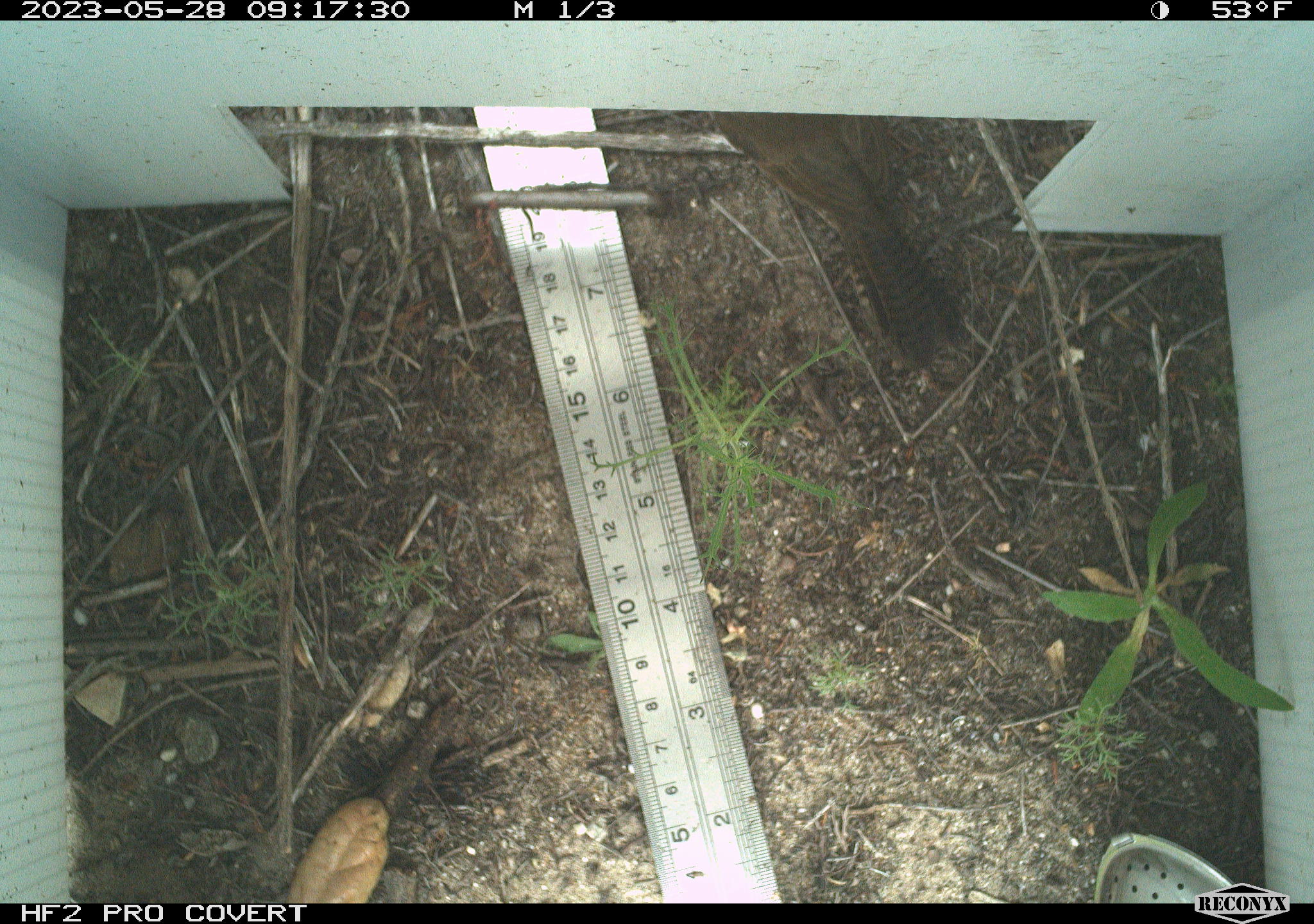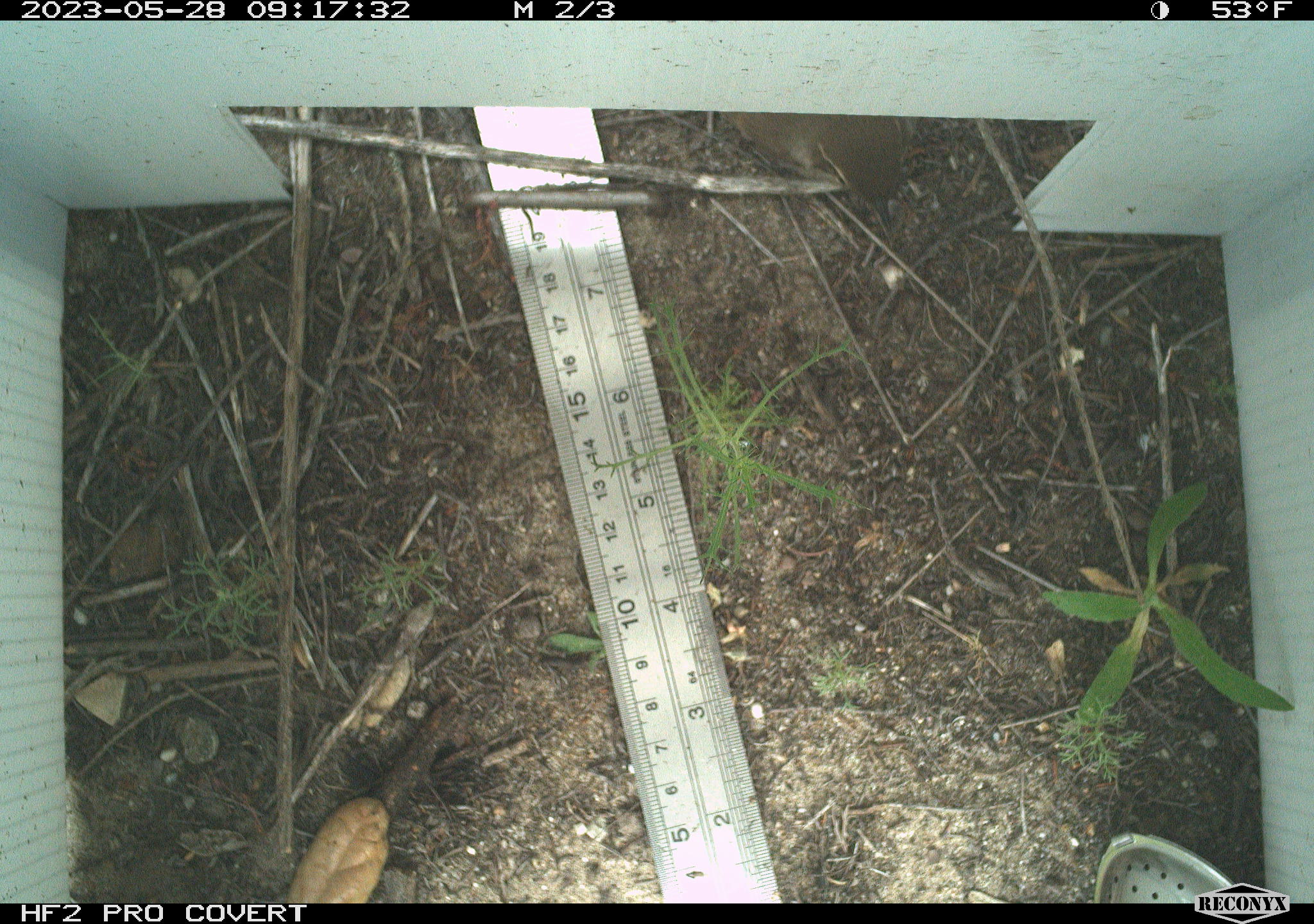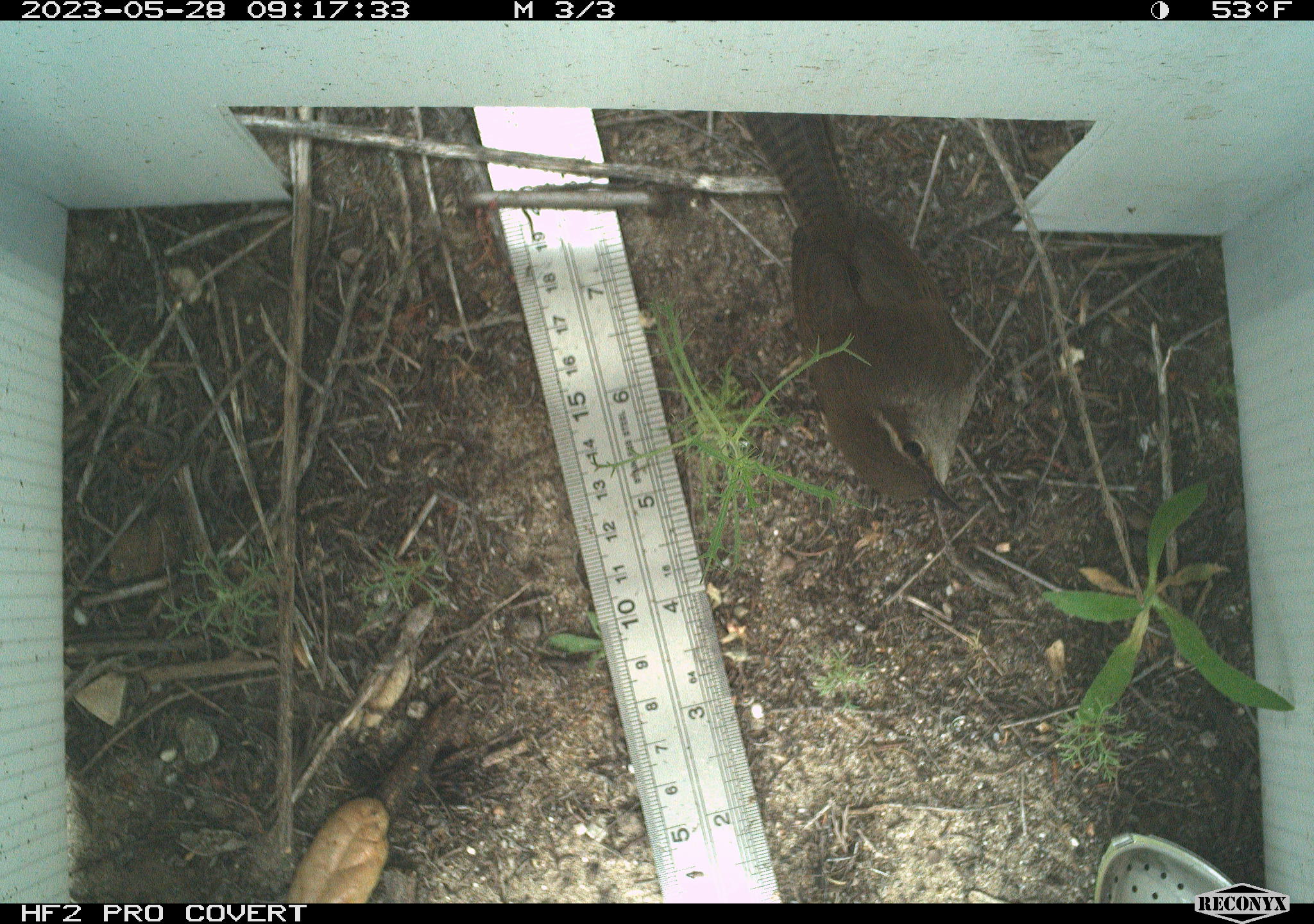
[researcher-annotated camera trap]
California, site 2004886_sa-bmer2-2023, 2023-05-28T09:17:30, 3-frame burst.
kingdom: Animalia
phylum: Chordata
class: Aves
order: Passeriformes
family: Troglodytidae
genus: Thryomanes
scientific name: Thryomanes bewickii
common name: bewick's wren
Bewick's wren (Thryomanes bewickii).